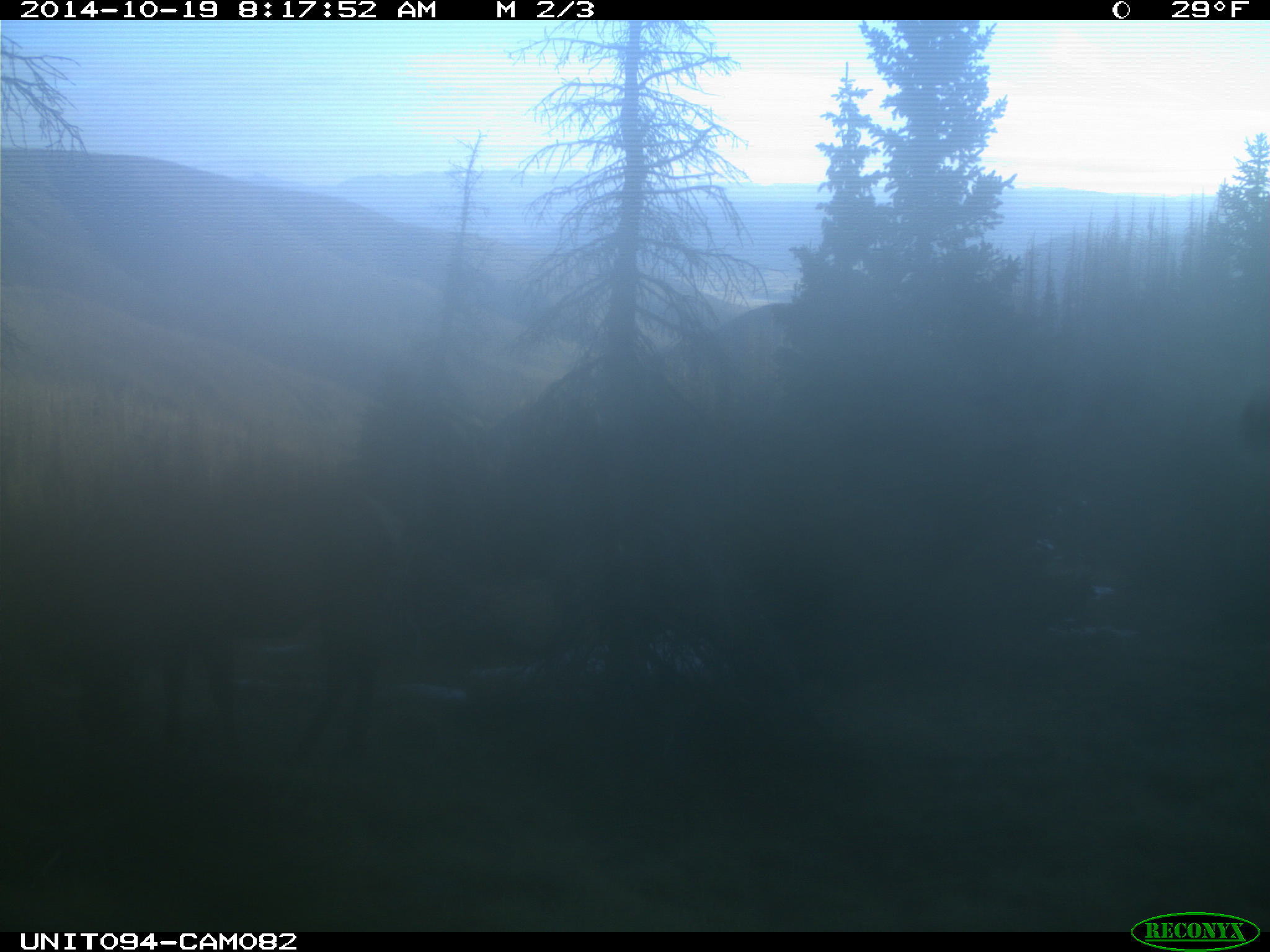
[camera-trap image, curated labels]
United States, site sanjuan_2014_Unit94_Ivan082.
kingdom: Animalia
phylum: Chordata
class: Mammalia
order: Artiodactyla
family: Cervidae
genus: Cervus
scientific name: Cervus elaphus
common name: red deer